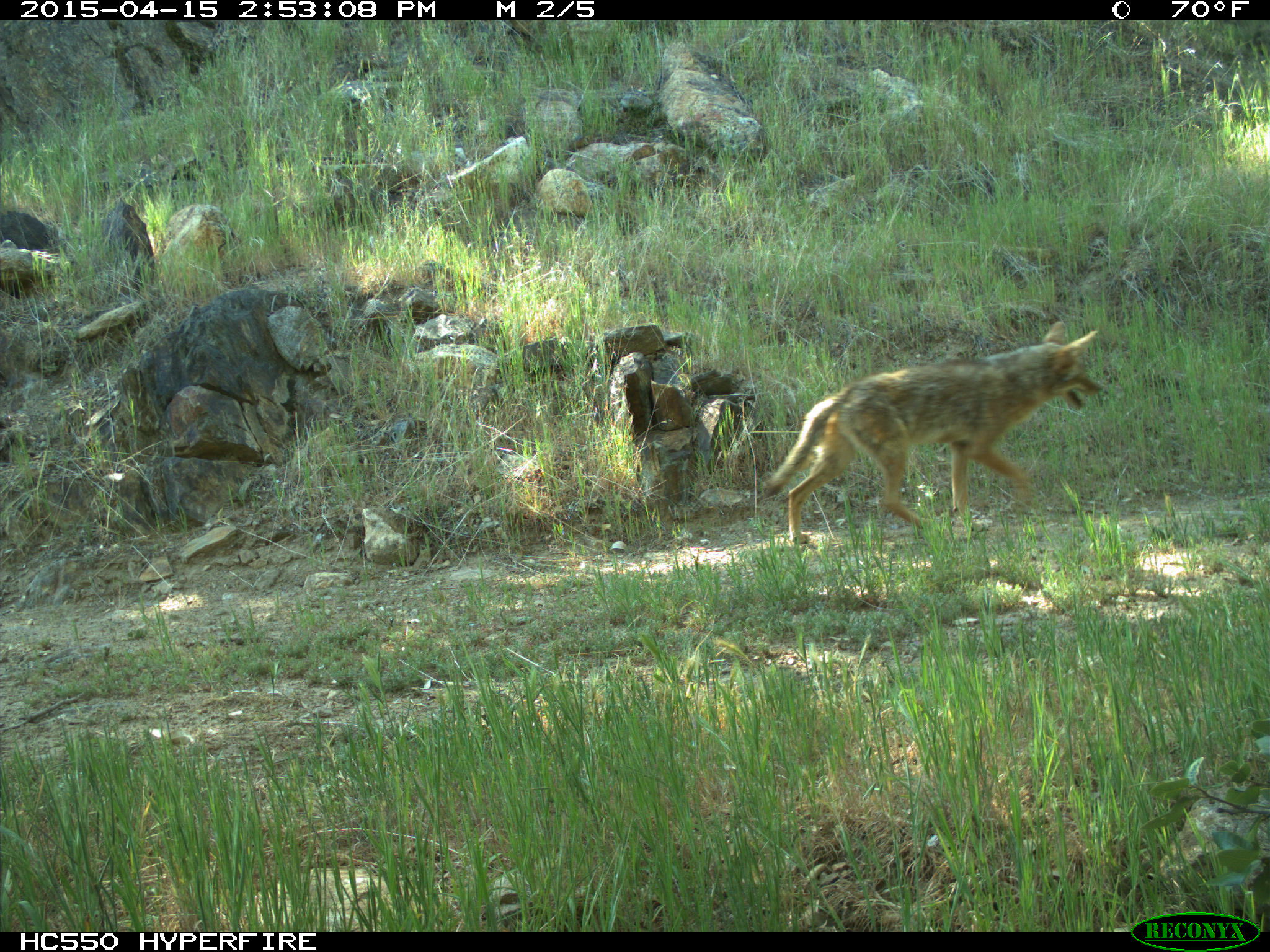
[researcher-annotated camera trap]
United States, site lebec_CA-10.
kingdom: Animalia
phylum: Chordata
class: Mammalia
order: Carnivora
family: Canidae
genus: Canis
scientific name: Canis latrans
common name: coyote